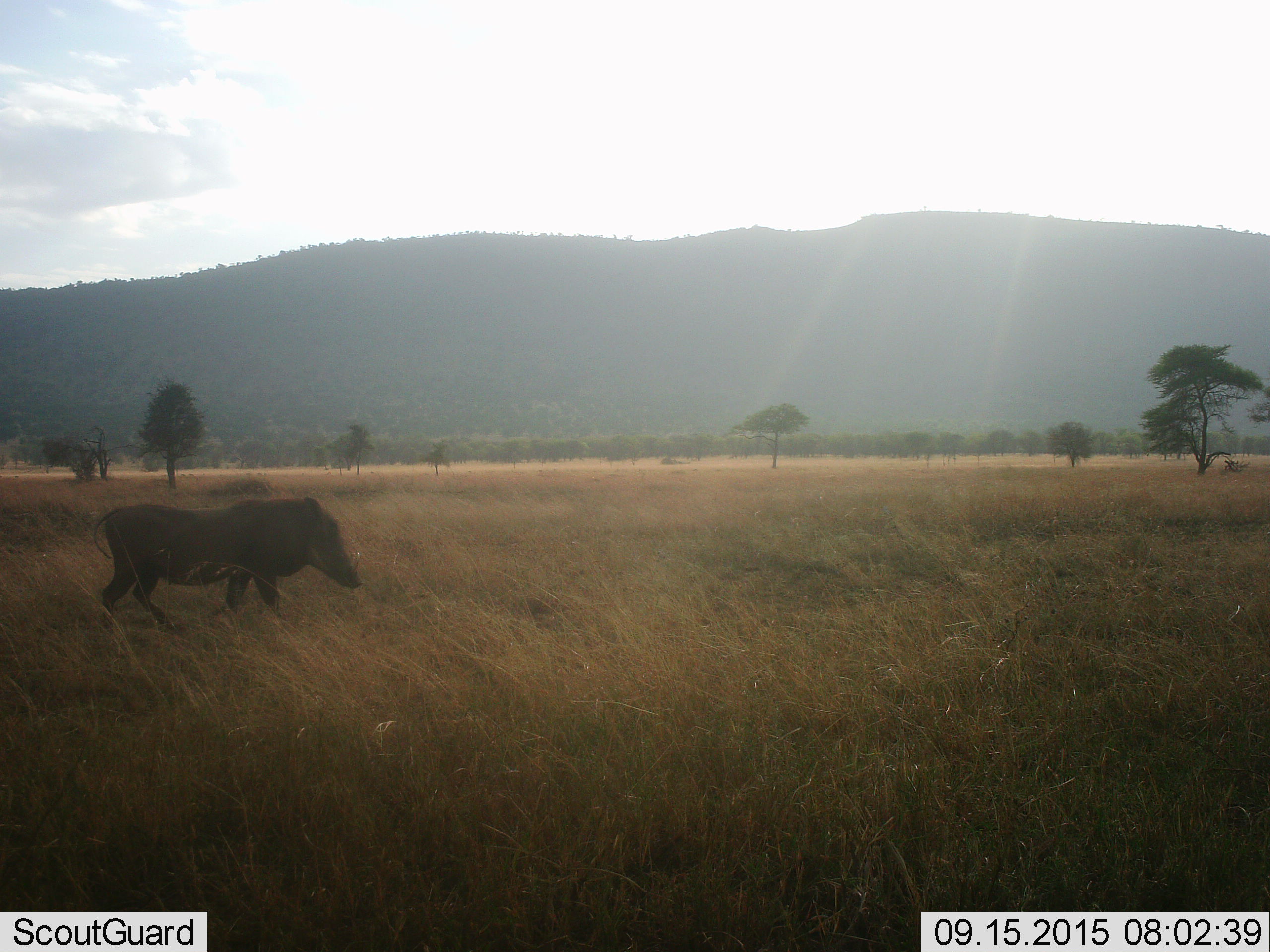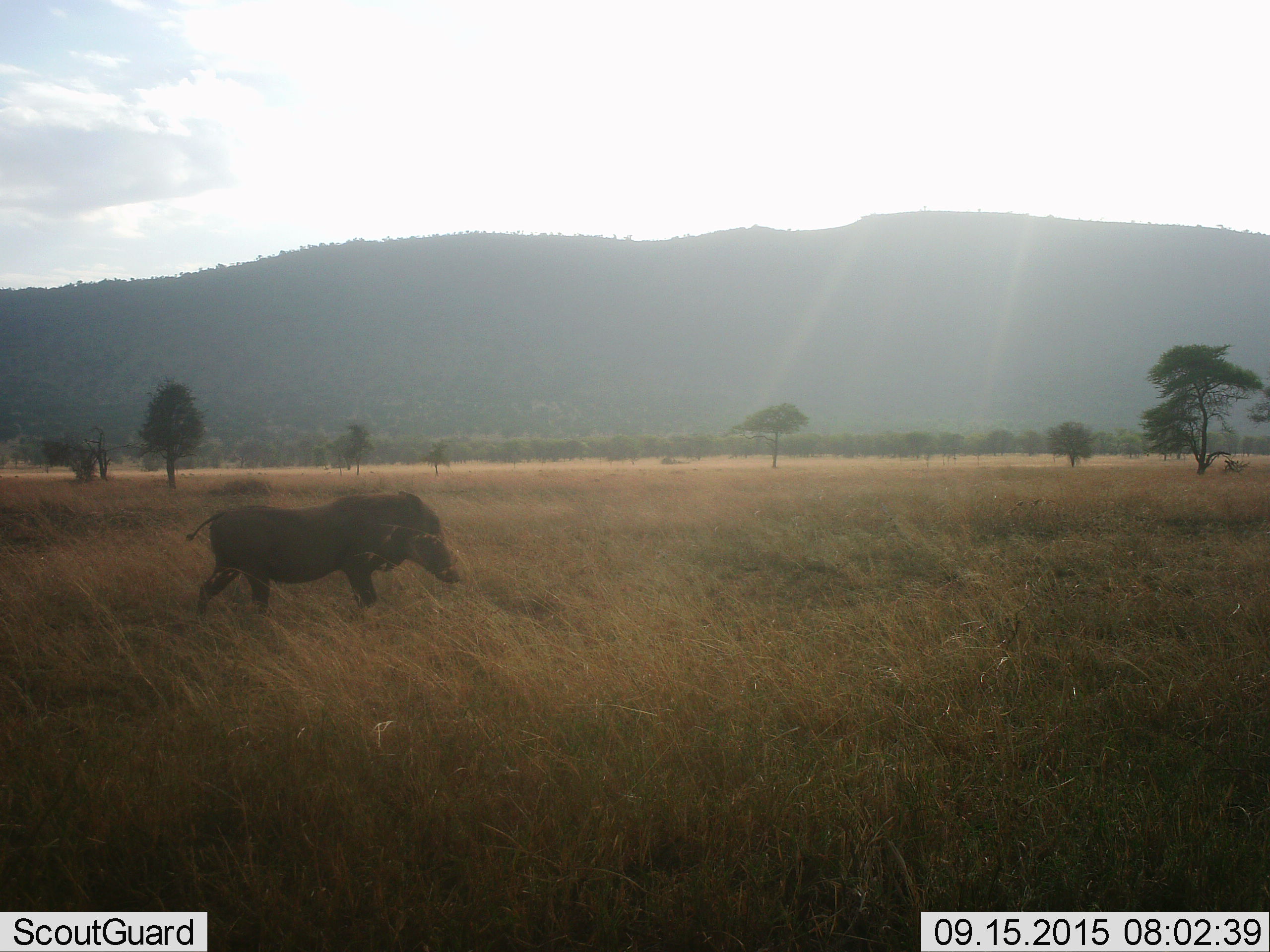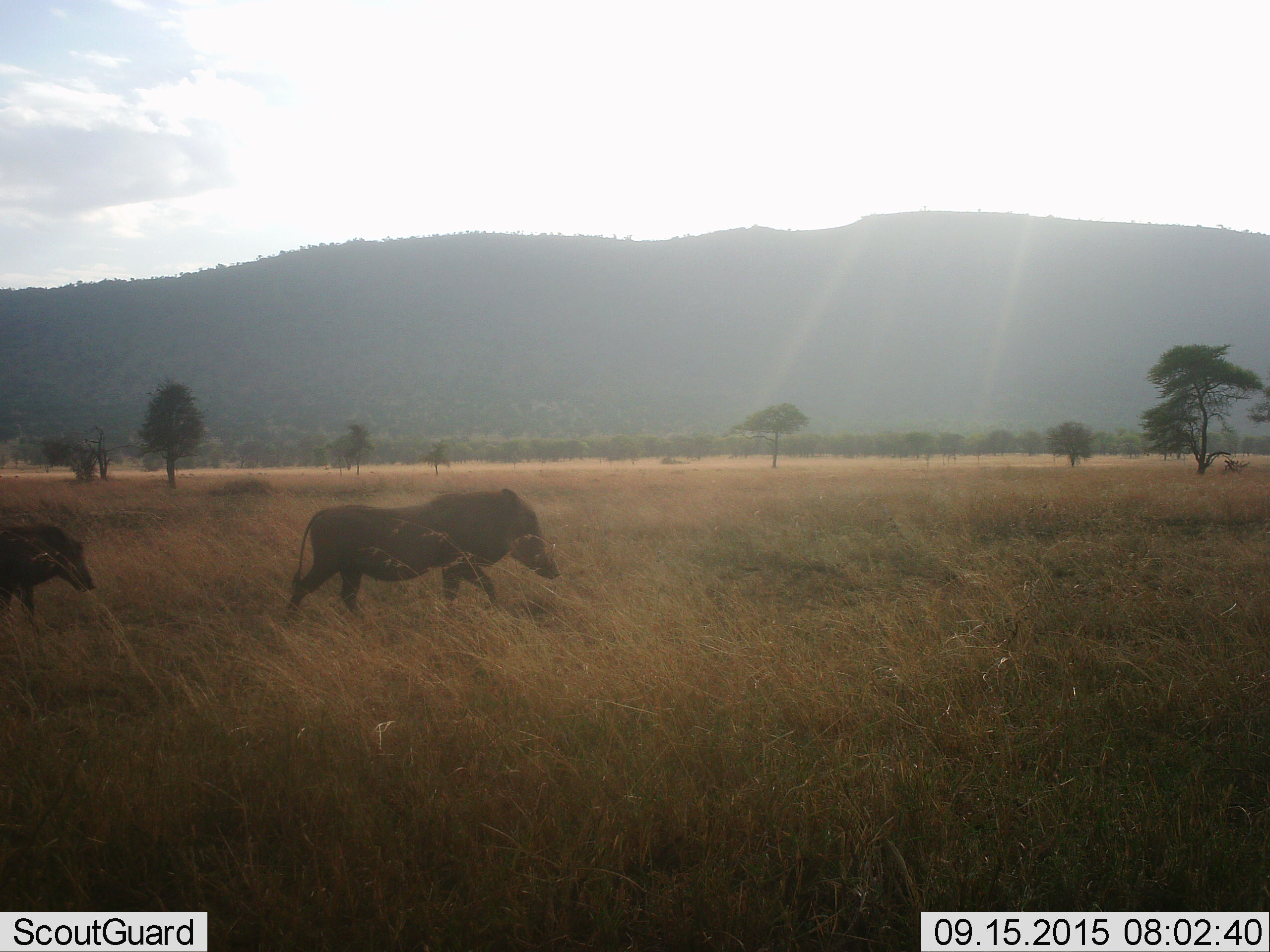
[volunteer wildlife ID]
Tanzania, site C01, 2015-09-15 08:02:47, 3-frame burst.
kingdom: Animalia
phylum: Chordata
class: Mammalia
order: Artiodactyla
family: Suidae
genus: Phacochoerus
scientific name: Phacochoerus africanus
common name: warthog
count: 2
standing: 0%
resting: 0%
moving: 100%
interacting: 0%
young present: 16%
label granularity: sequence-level